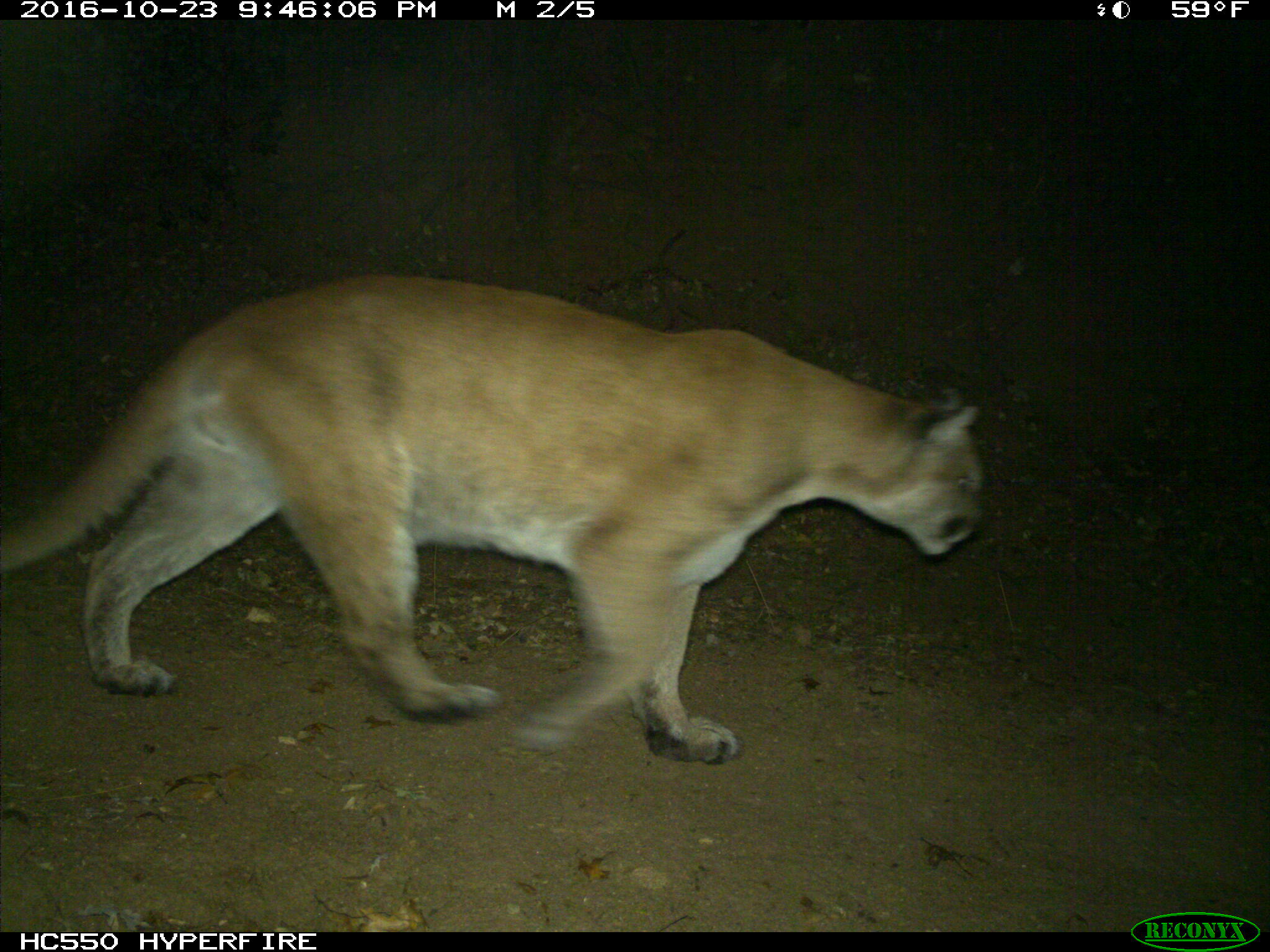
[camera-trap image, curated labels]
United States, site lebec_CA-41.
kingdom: Animalia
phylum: Chordata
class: Mammalia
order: Carnivora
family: Felidae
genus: Puma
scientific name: Puma concolor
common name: mountain lion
Puma concolor (mountain lion).